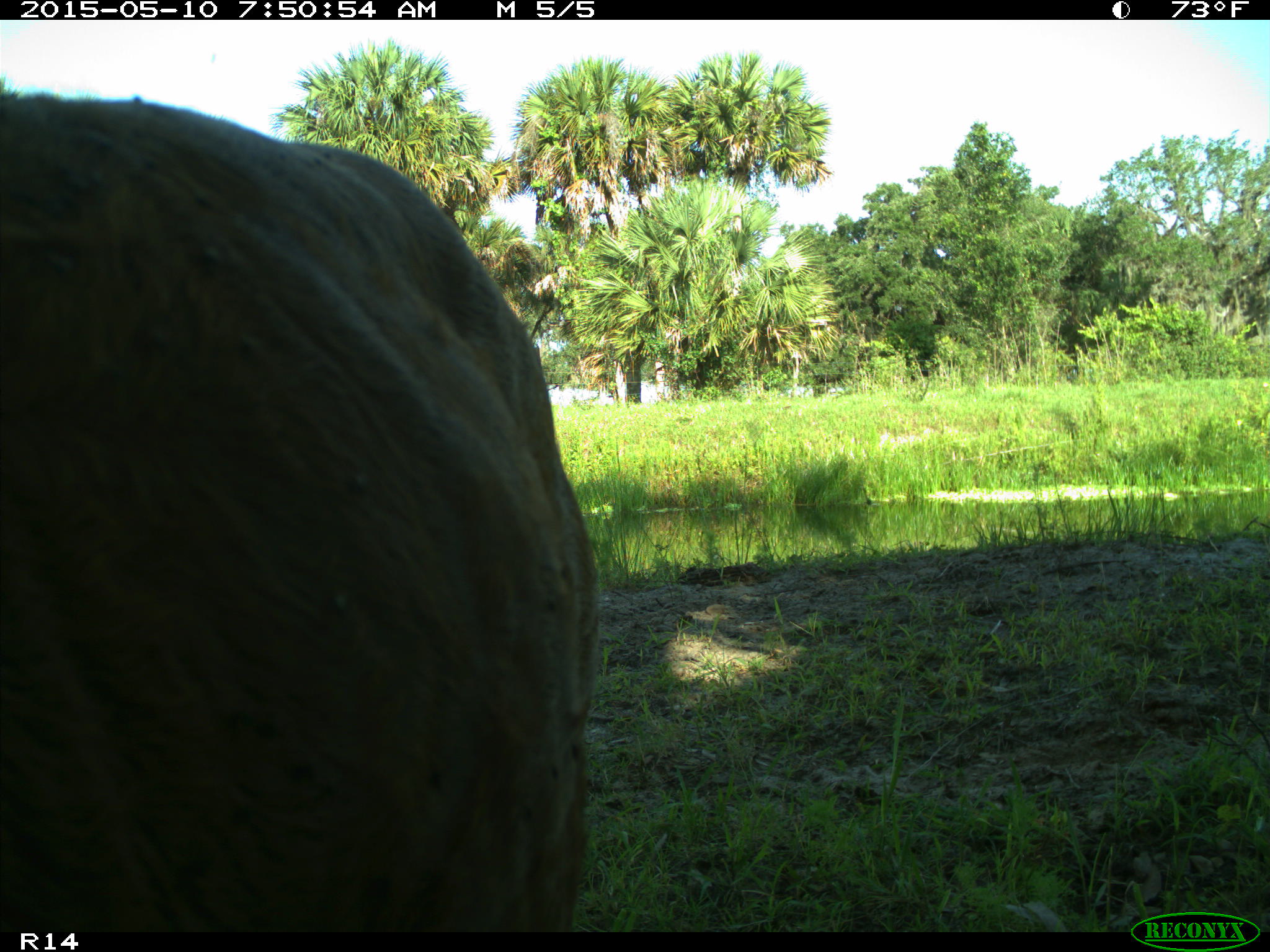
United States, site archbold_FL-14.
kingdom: Animalia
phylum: Chordata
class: Mammalia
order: Artiodactyla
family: Bovidae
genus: Bos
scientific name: Bos taurus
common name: domestic cow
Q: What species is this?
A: Bos taurus (domestic cow).